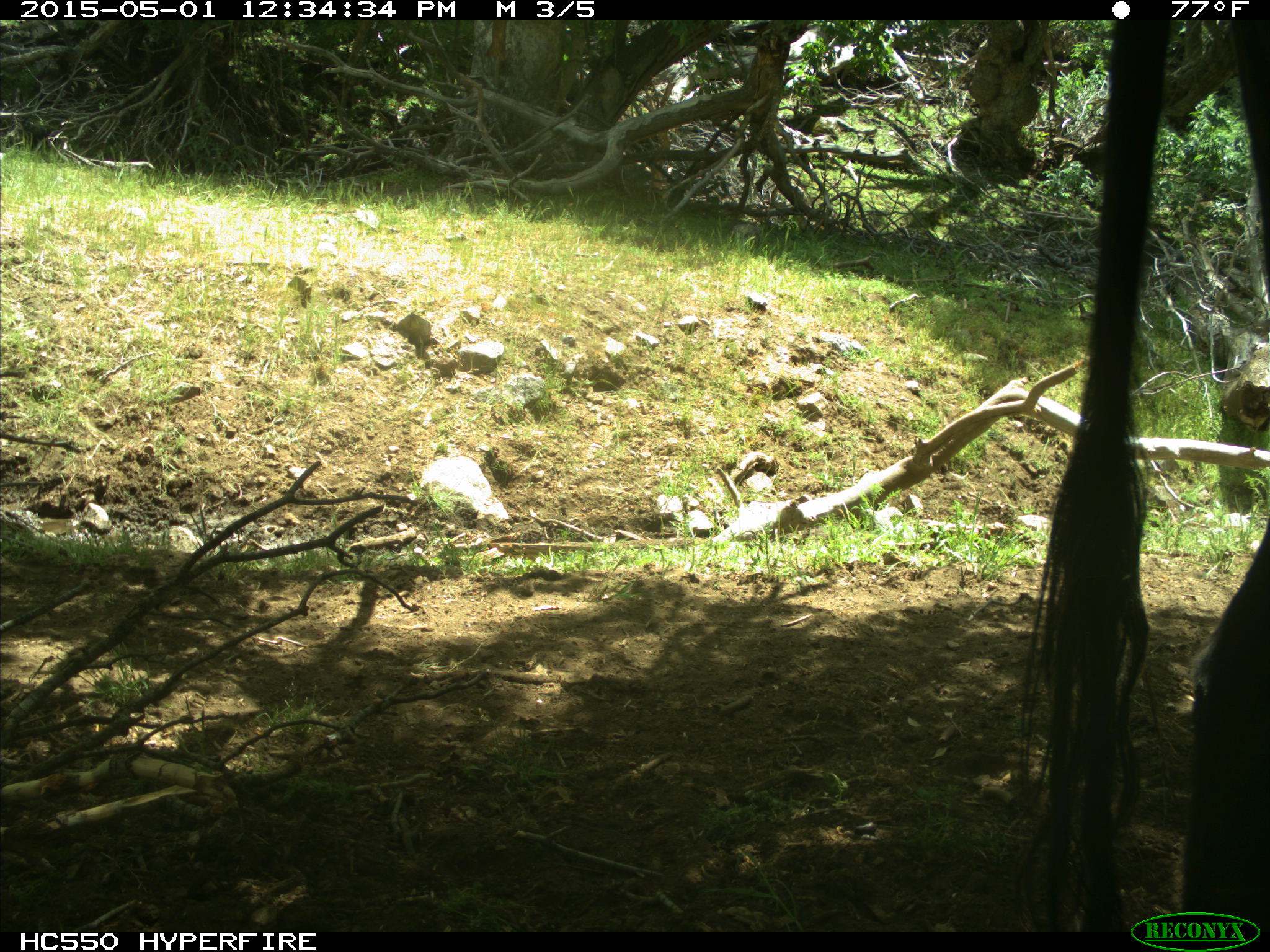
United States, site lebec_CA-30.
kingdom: Animalia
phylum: Chordata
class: Mammalia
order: Artiodactyla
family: Bovidae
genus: Bos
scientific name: Bos taurus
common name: domestic cow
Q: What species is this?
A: Bos taurus (domestic cow).